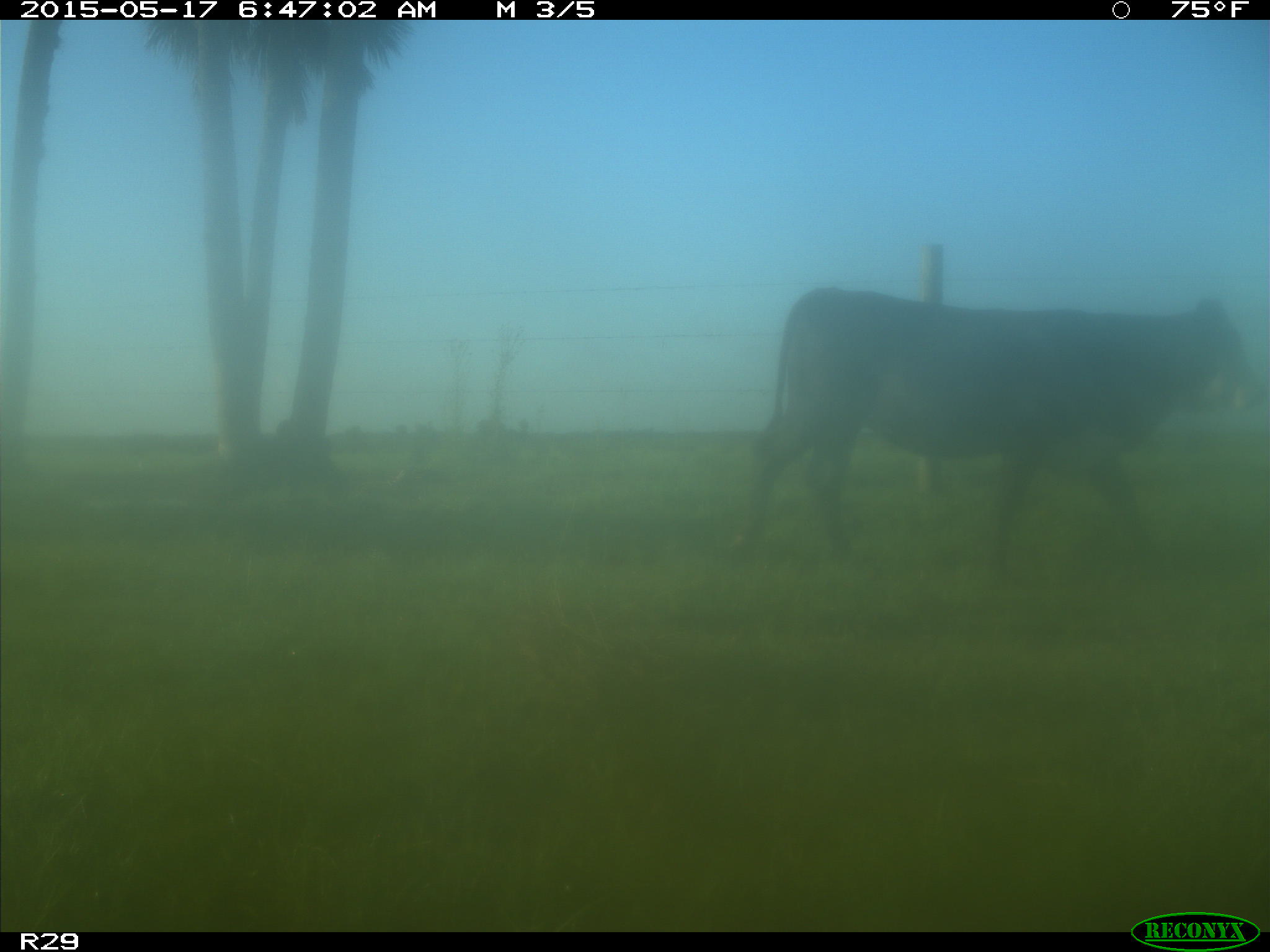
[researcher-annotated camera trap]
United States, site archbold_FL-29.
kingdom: Animalia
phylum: Chordata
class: Mammalia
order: Artiodactyla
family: Bovidae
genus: Bos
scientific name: Bos taurus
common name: domestic cow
Bos taurus (domestic cow).